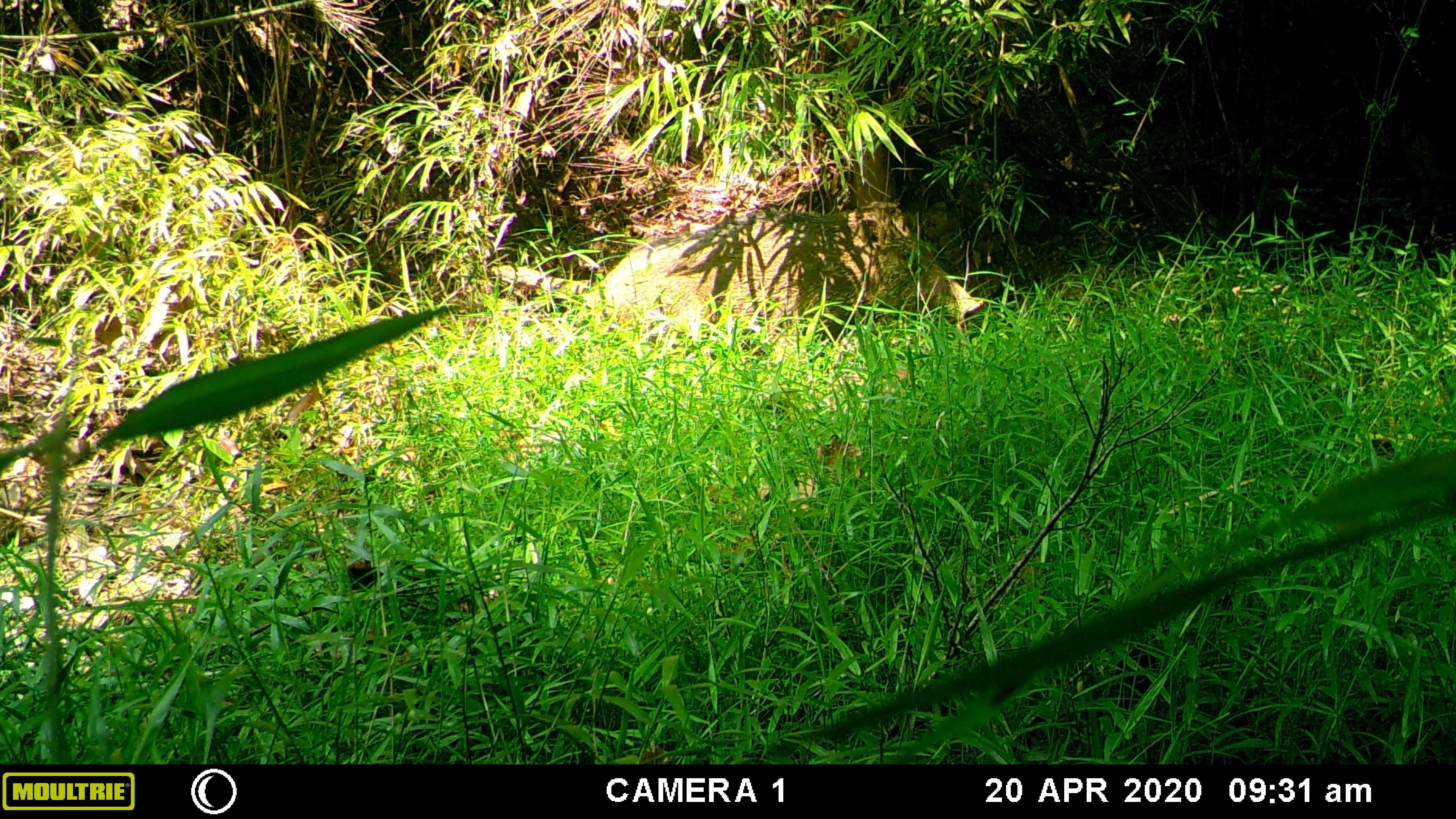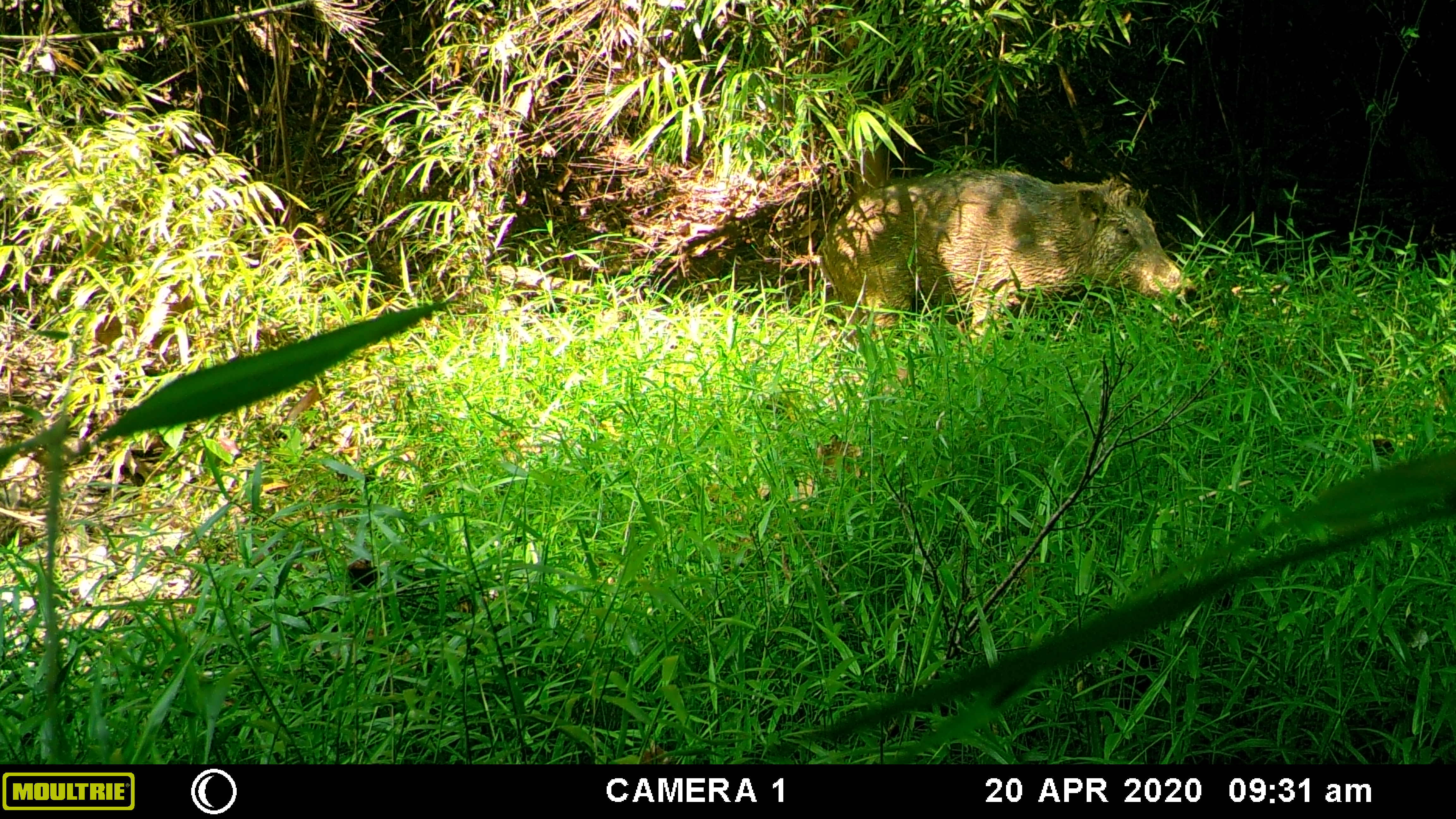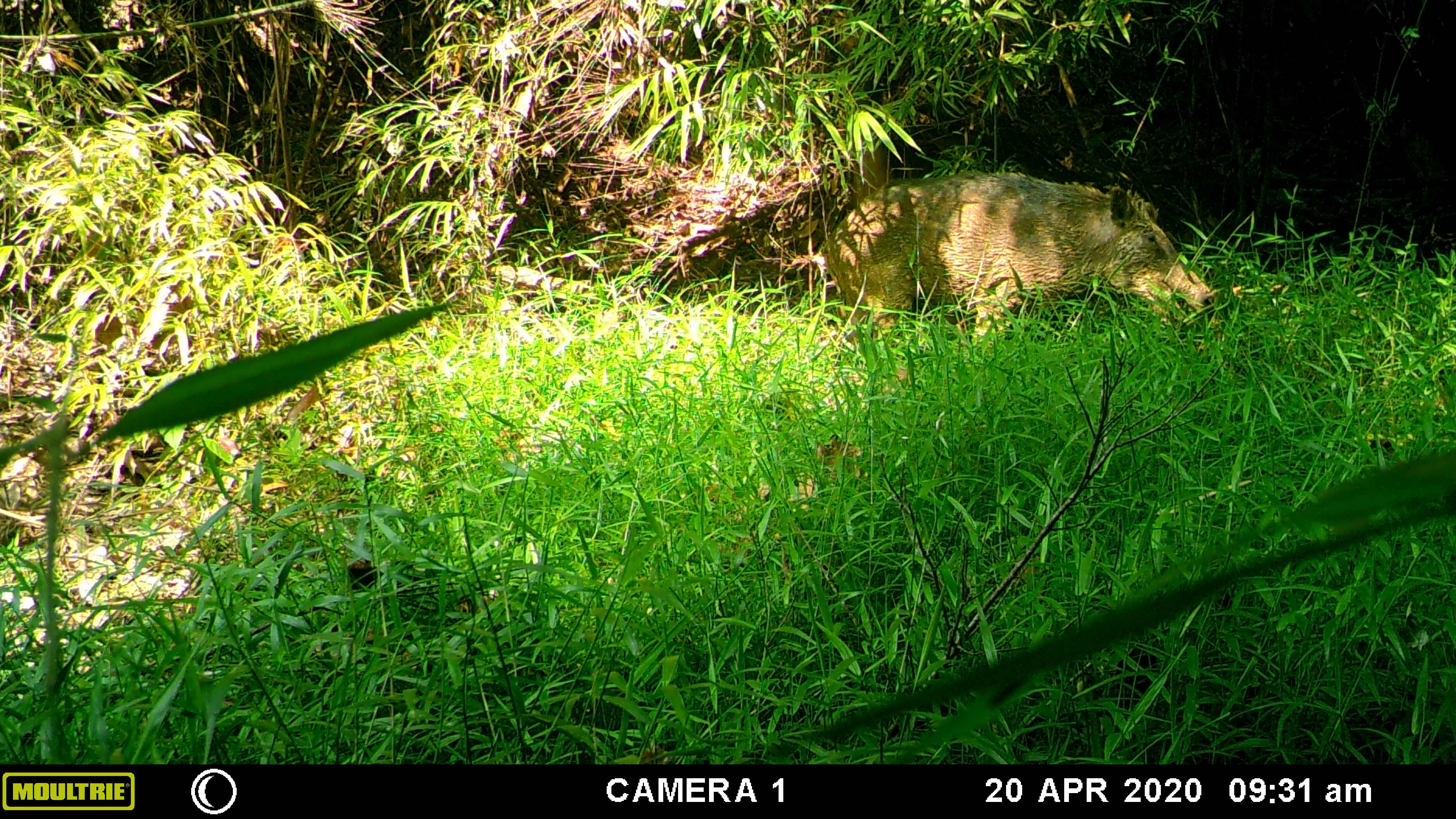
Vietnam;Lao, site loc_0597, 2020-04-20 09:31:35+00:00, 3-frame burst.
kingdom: Animalia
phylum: Chordata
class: Mammalia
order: Artiodactyla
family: Suidae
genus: Sus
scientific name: Sus scrofa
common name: eurasian wild pig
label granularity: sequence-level